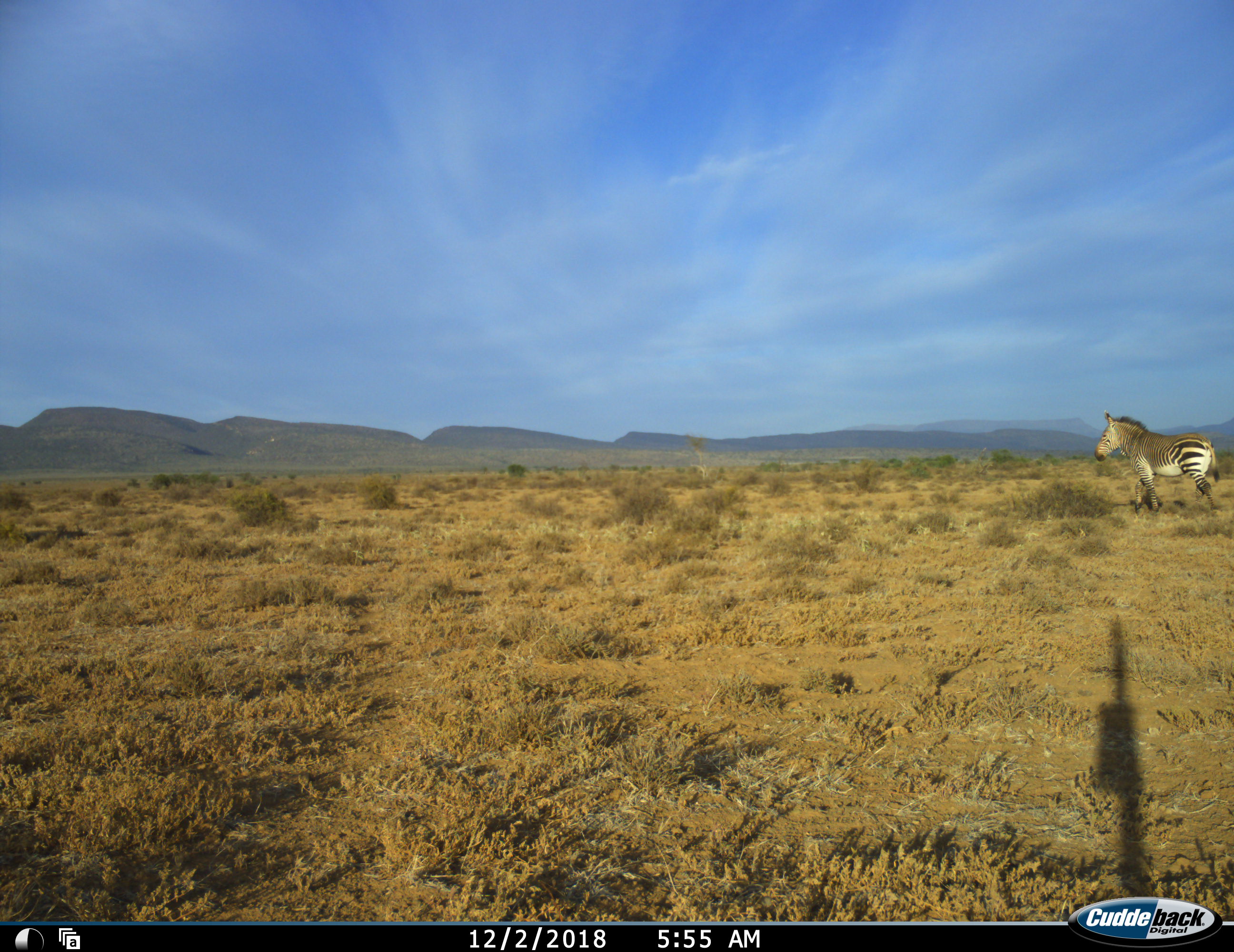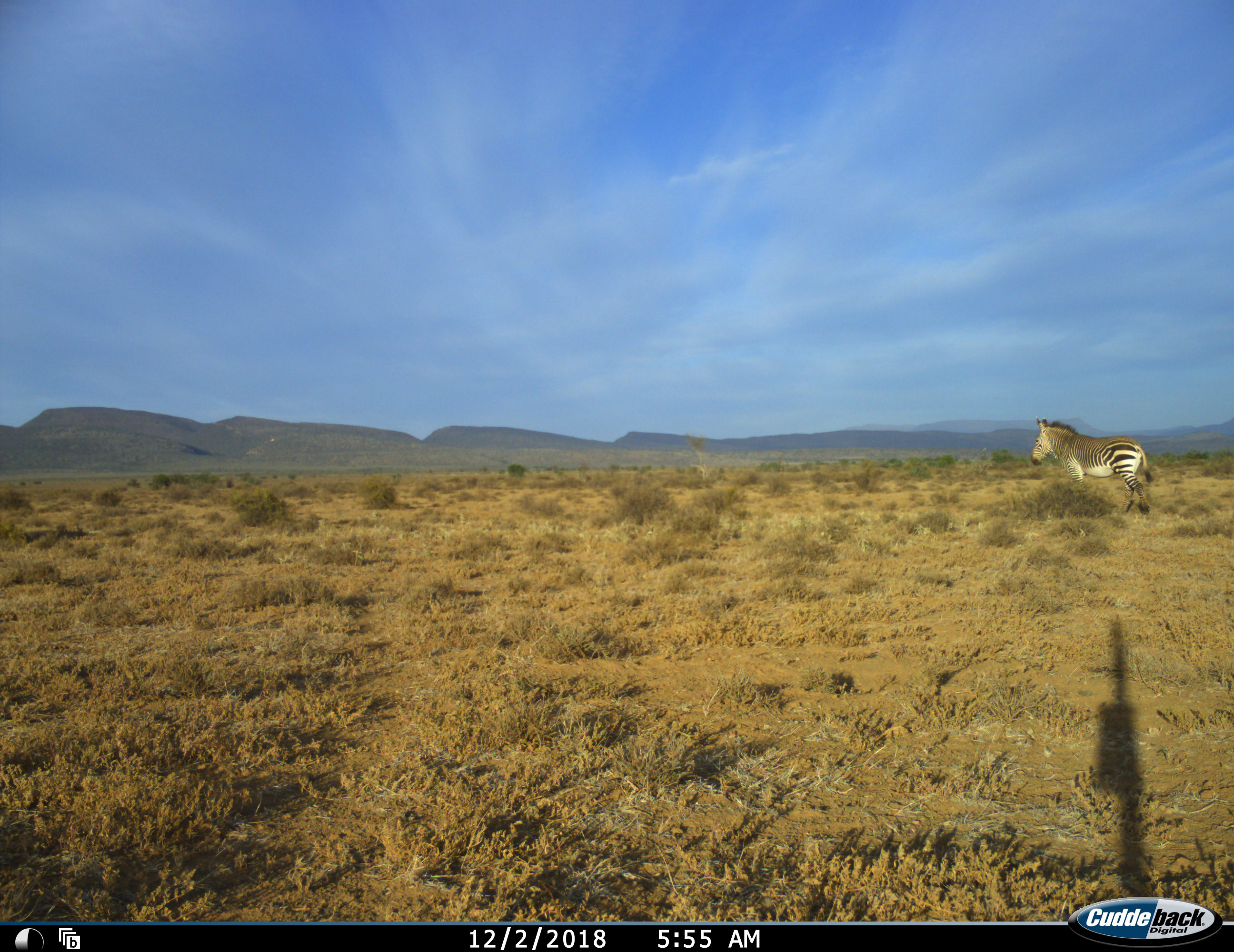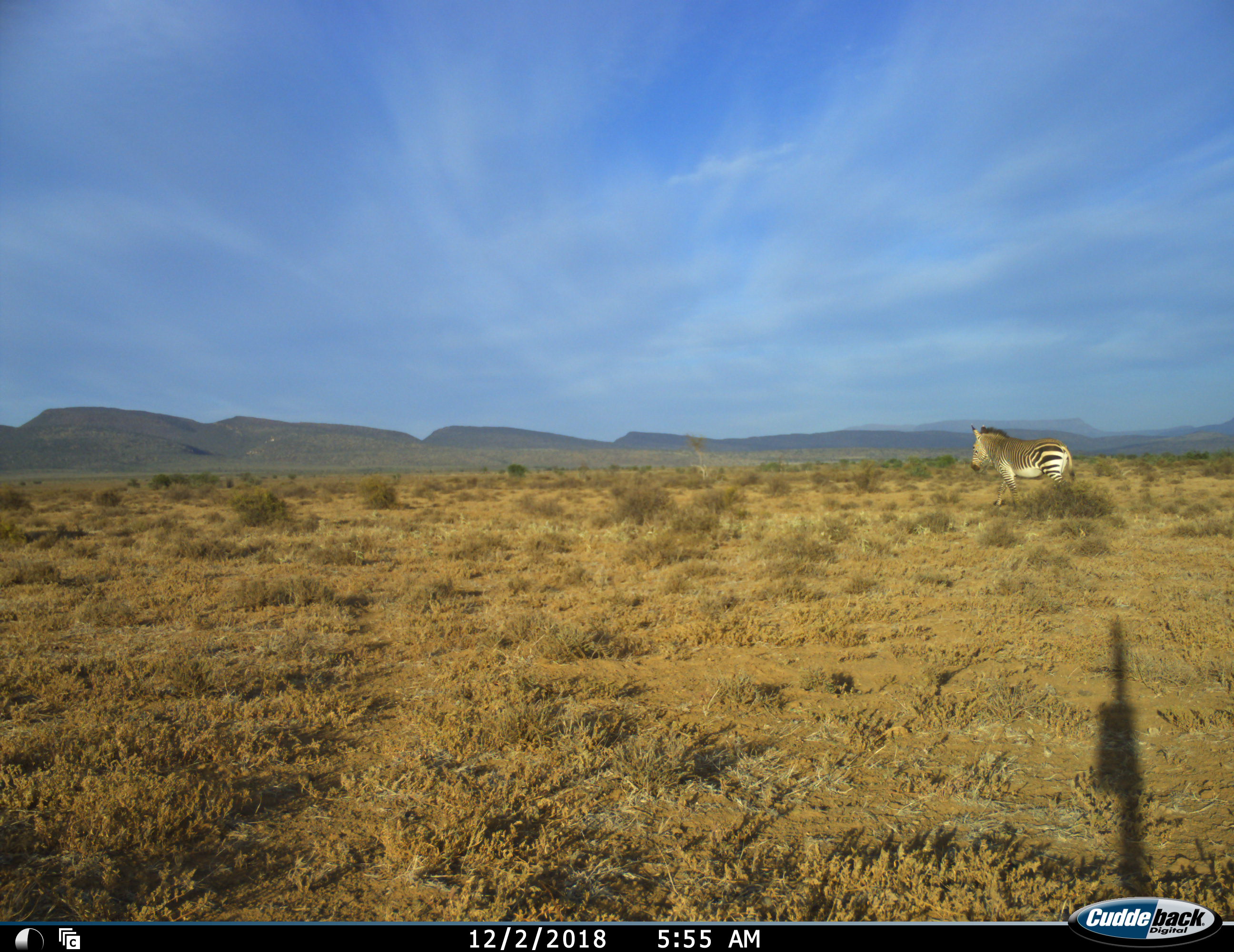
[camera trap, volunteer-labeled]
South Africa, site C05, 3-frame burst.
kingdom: Animalia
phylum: Chordata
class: Mammalia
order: Perissodactyla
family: Equidae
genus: Equus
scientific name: Equus zebra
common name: mountain zebra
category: zebramountain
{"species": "zebramountain (mountain zebra) (Equus zebra)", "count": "1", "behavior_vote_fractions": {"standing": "0%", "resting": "0%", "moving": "100%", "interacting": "0%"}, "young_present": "0%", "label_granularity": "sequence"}